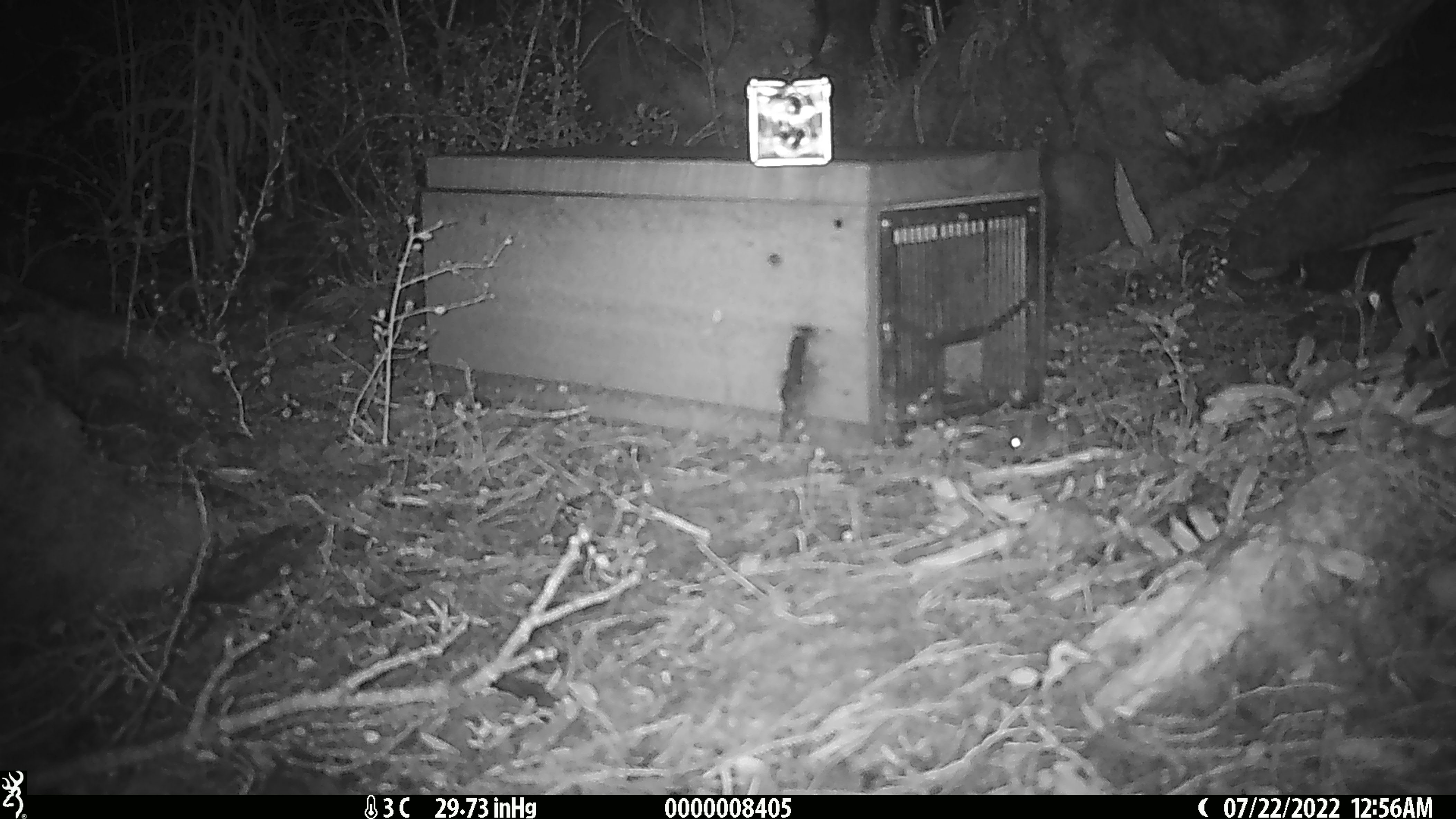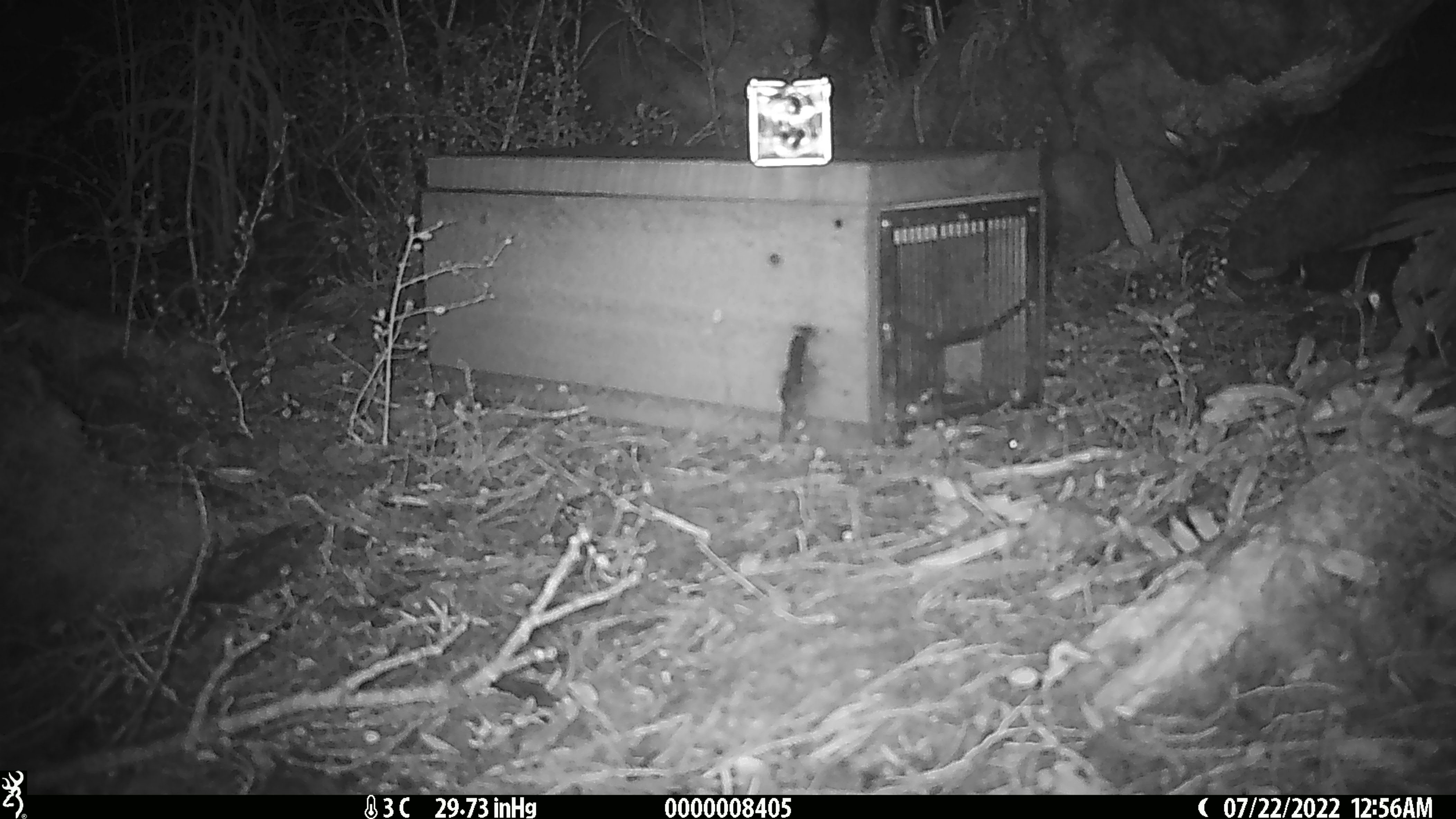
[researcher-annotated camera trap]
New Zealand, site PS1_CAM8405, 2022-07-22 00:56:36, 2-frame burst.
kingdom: Animalia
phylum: Chordata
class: Mammalia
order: Rodentia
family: Muridae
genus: Mus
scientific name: Mus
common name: mouse